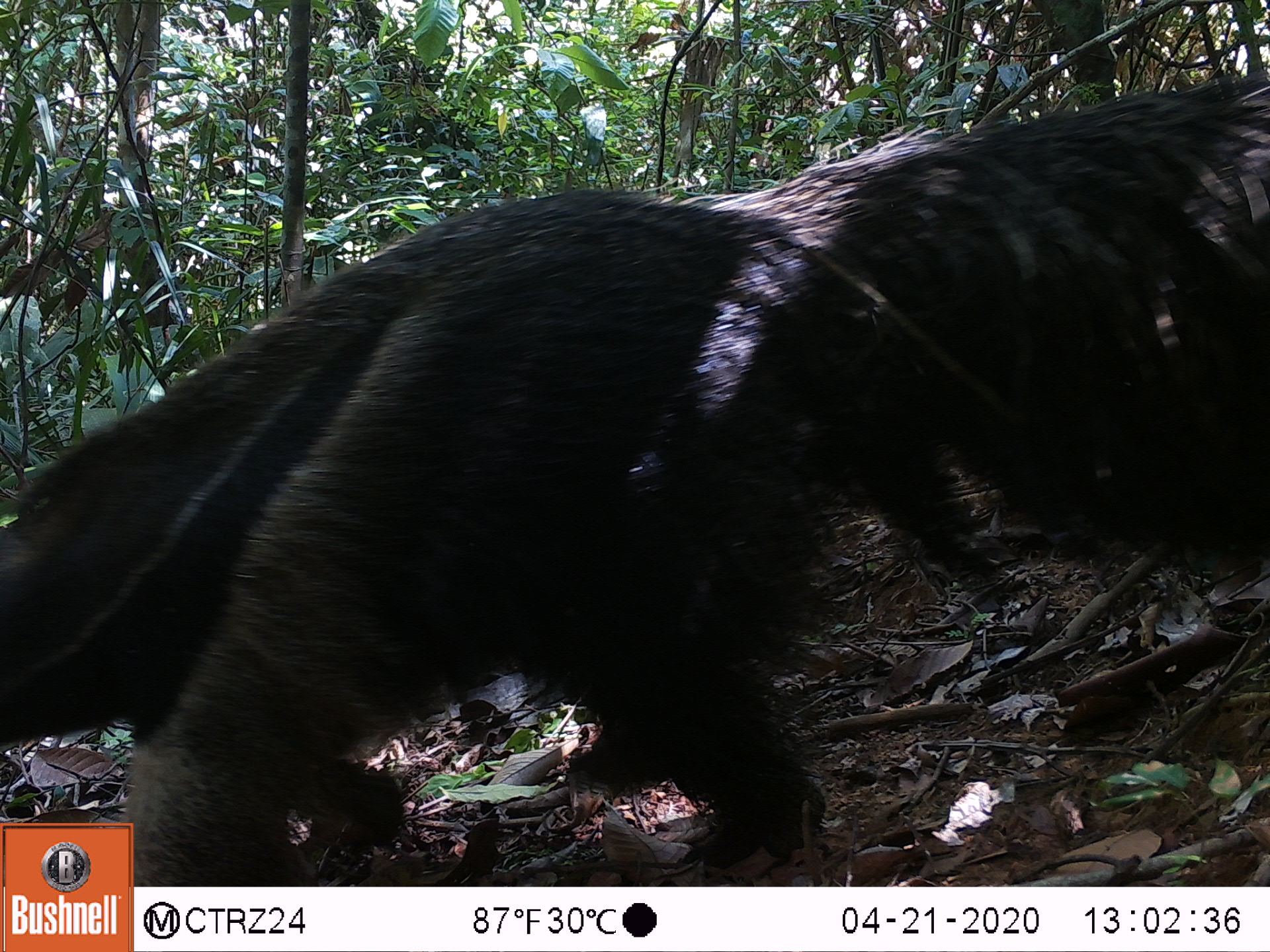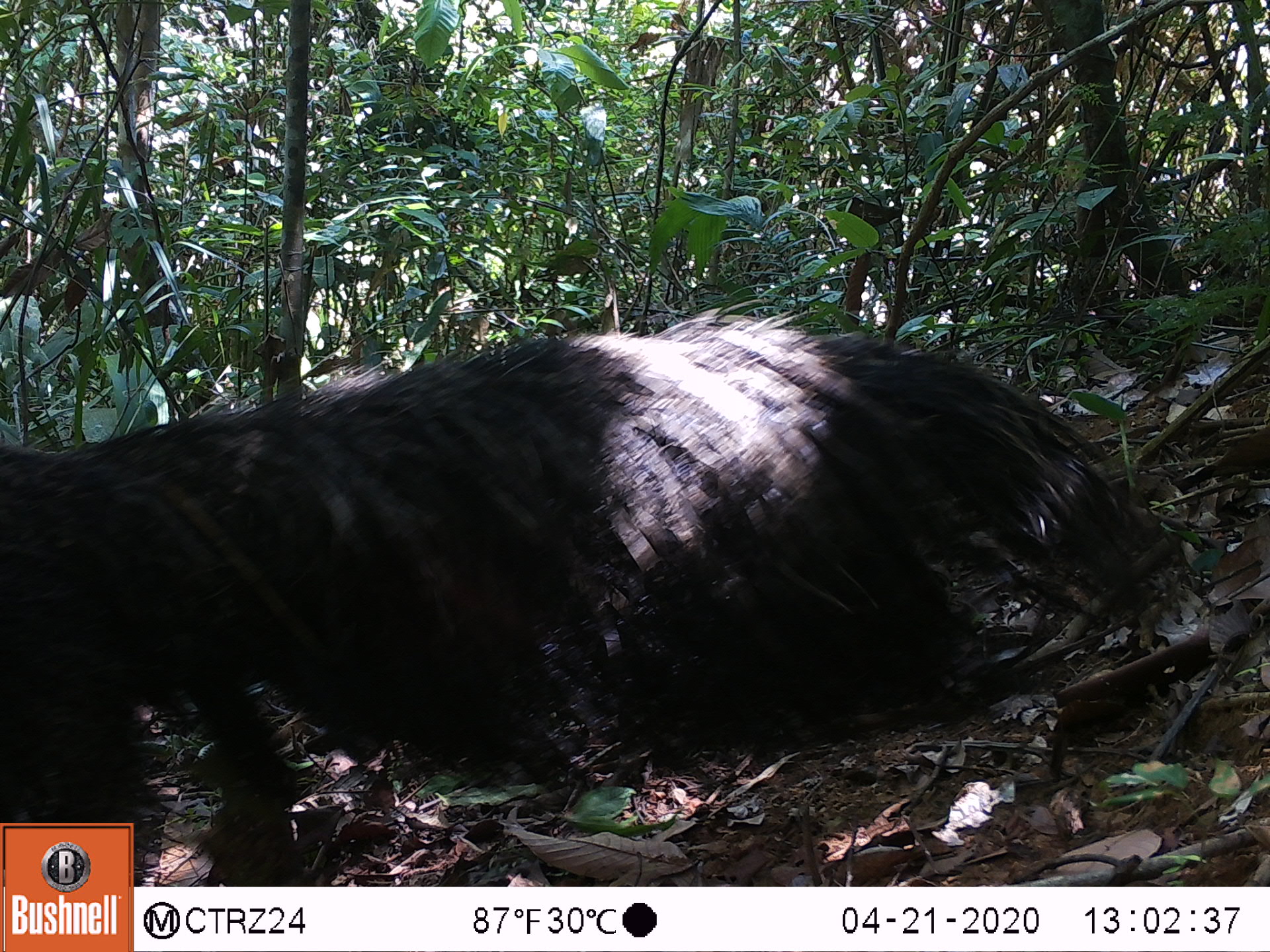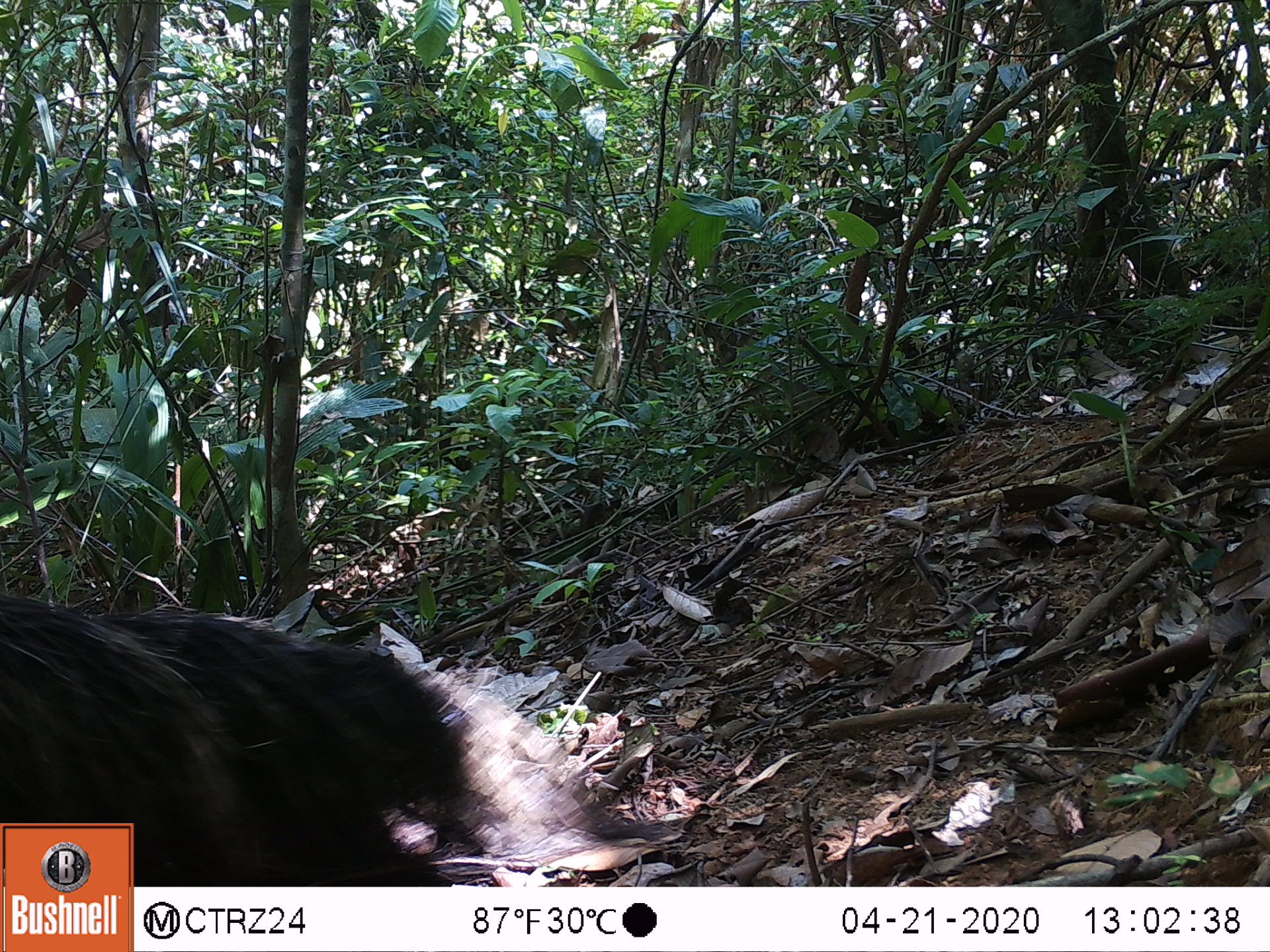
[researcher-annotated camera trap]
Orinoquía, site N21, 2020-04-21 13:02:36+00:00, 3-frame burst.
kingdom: Animalia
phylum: Chordata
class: Mammalia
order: Pilosa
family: Myrmecophagidae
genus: Myrmecophaga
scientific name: Myrmecophaga tridactyla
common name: giant anteater